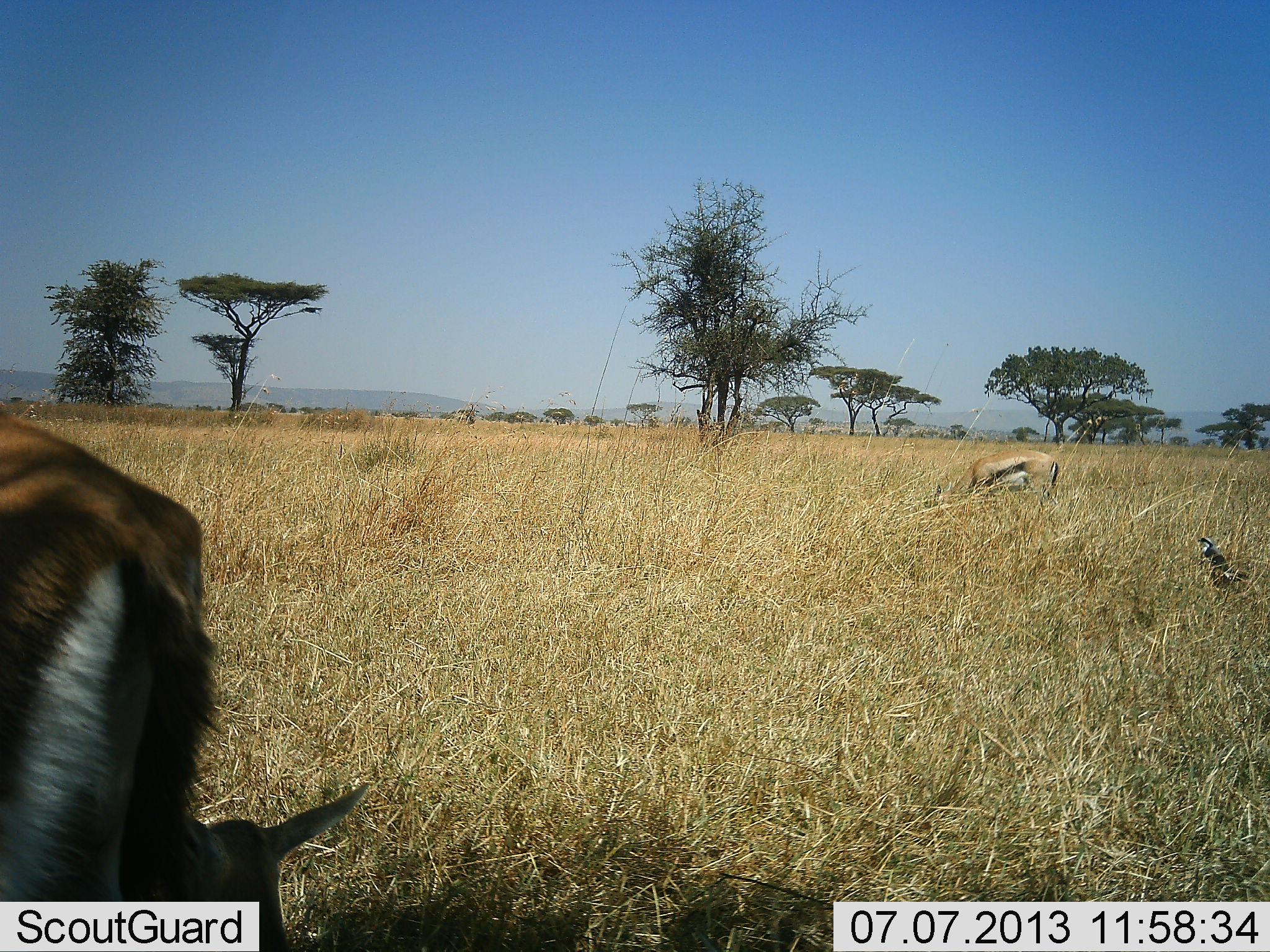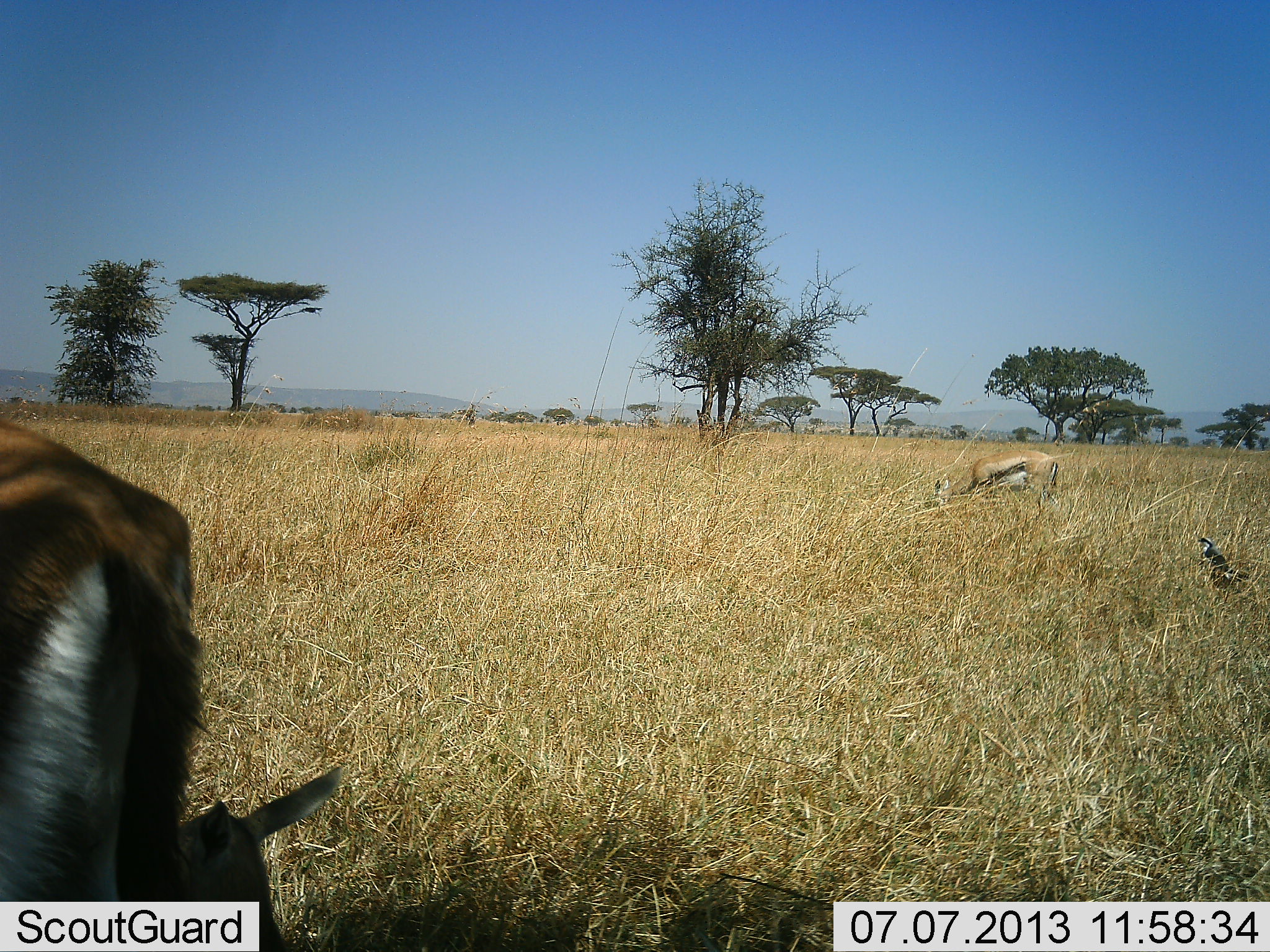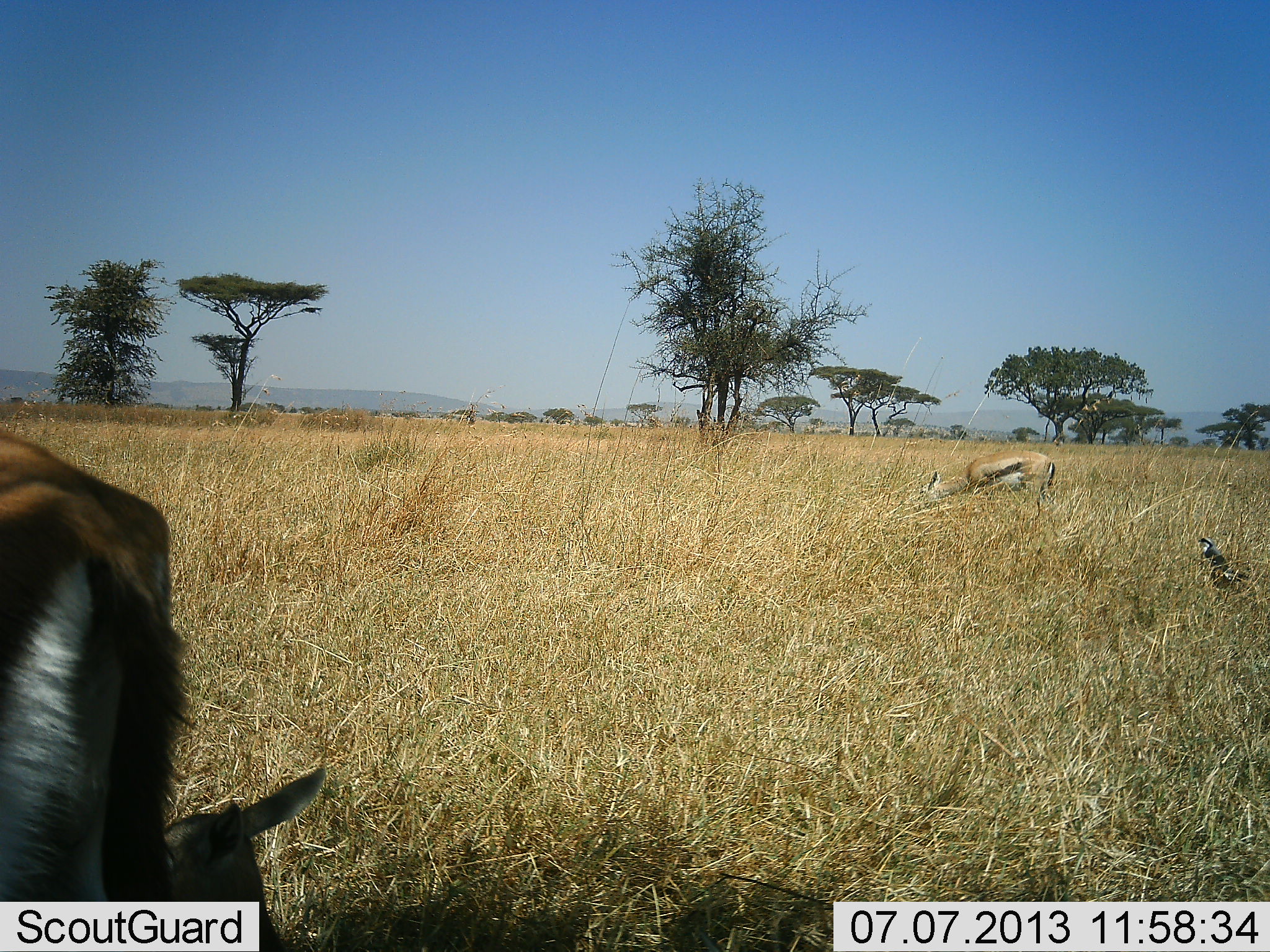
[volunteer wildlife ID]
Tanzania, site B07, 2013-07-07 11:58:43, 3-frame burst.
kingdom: Animalia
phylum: Chordata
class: Mammalia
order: Artiodactyla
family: Bovidae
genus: Eudorcas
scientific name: Eudorcas thomsonii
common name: thomson's gazelle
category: gazellethomsons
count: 3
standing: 50%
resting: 20%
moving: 10%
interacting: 0%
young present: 0%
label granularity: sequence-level